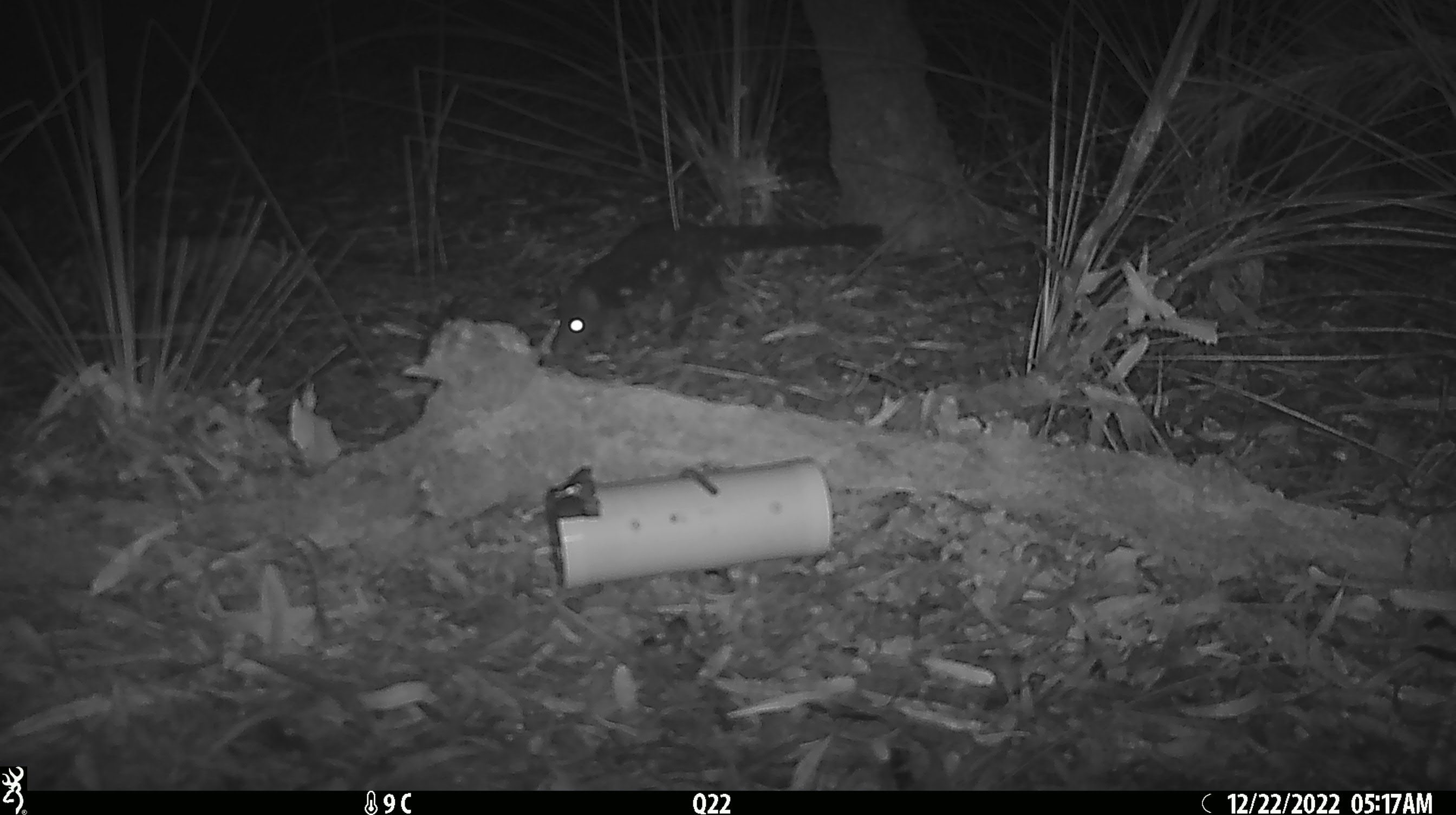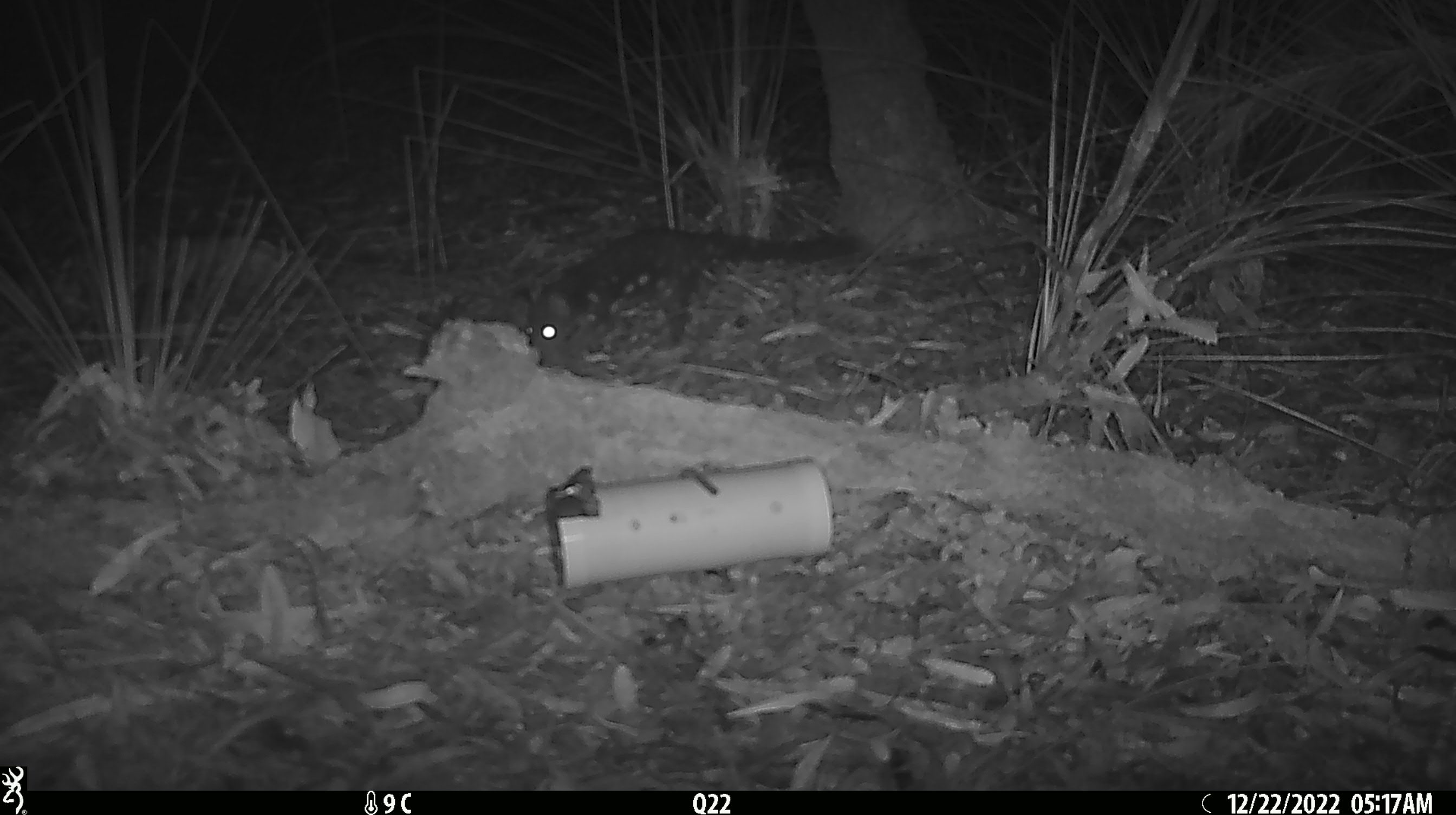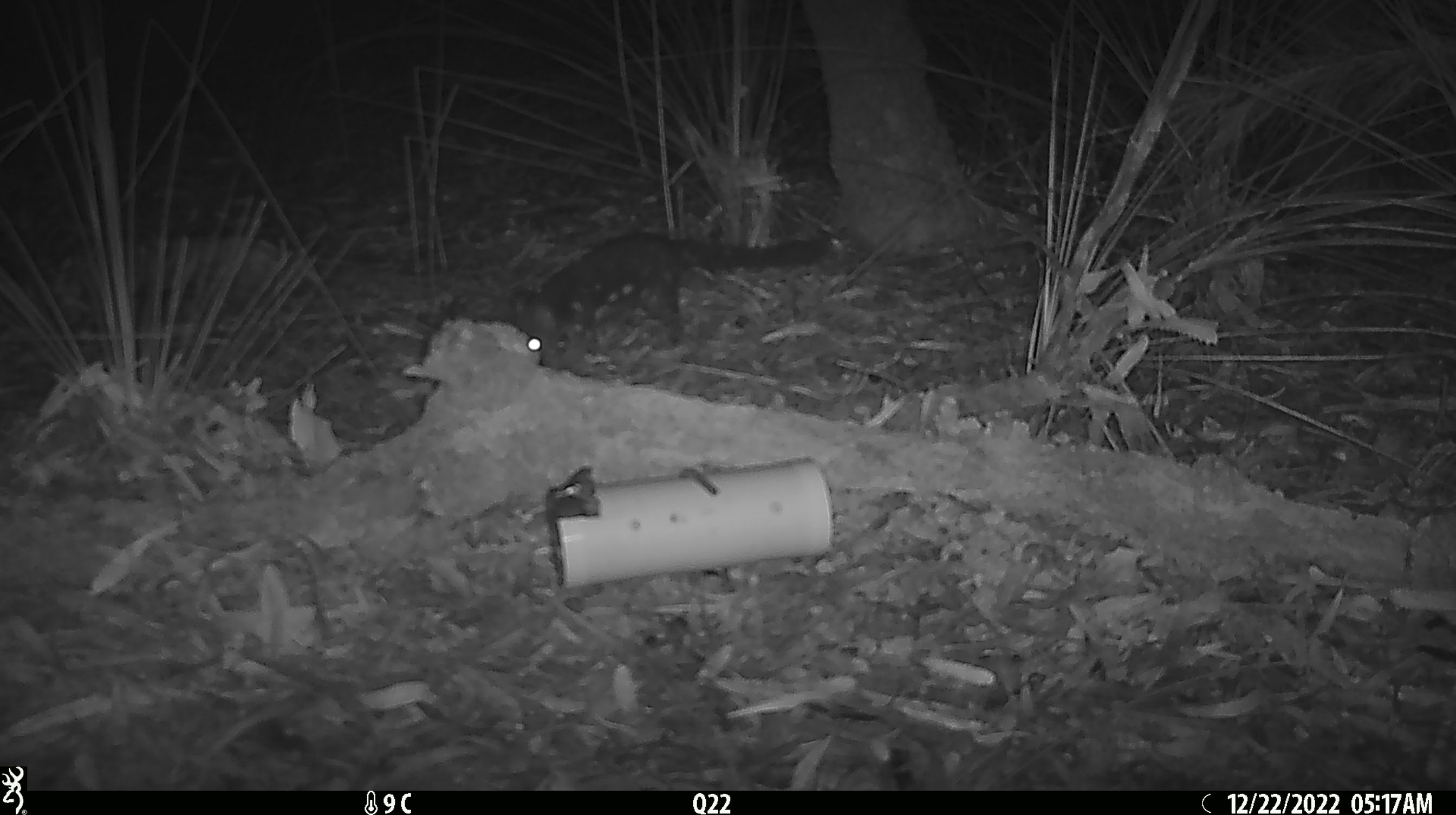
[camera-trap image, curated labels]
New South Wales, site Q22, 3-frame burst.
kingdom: Animalia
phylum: Chordata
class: Mammalia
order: Dasyuromorphia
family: Dasyuridae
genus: Dasyurus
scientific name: Dasyurus maculatus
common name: spotted-tailed quoll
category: quoll